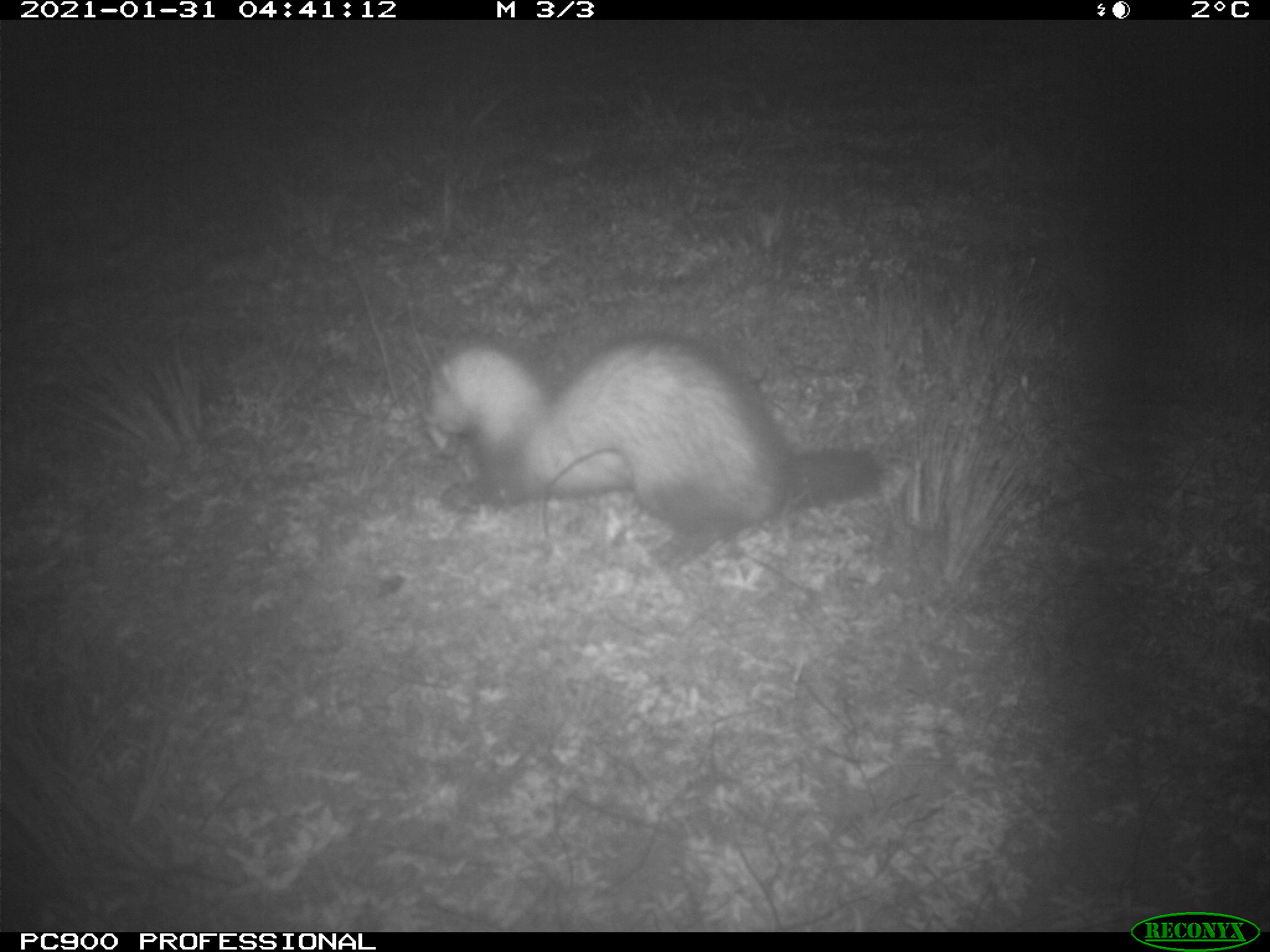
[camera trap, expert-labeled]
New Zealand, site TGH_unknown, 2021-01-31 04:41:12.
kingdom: Animalia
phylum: Chordata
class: Mammalia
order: Carnivora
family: Mustelidae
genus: Mustela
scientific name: Mustela furo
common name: ferret